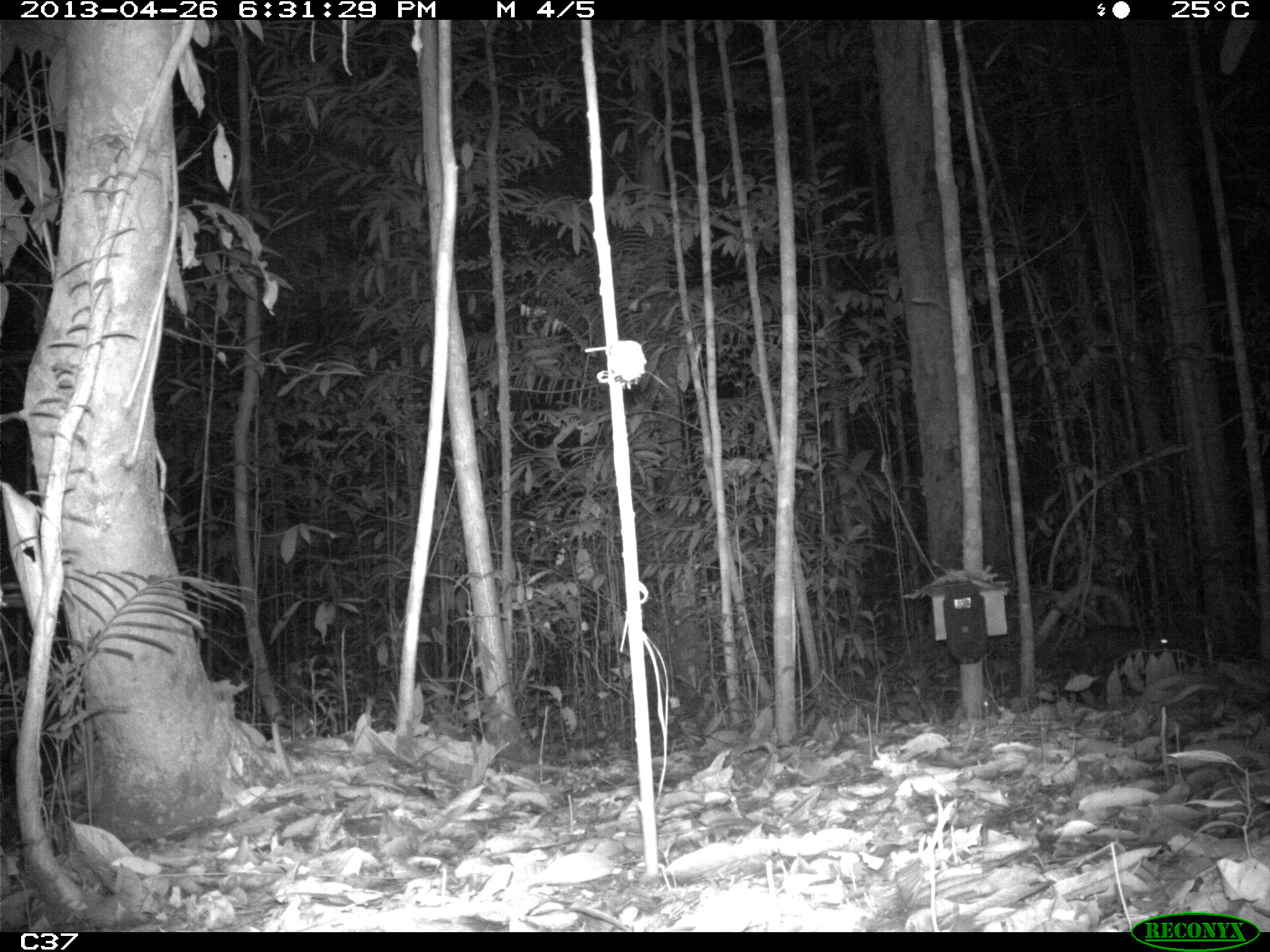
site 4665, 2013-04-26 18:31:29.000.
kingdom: Animalia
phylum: Chordata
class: Mammalia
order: Rodentia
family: Cuniculidae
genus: Cuniculus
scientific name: Cuniculus paca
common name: spotted paca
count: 1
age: adult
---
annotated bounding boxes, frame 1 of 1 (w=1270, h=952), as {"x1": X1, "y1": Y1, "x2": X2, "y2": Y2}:
cuniculus paca: {"x1": 1063, "y1": 625, "x2": 1170, "y2": 682}